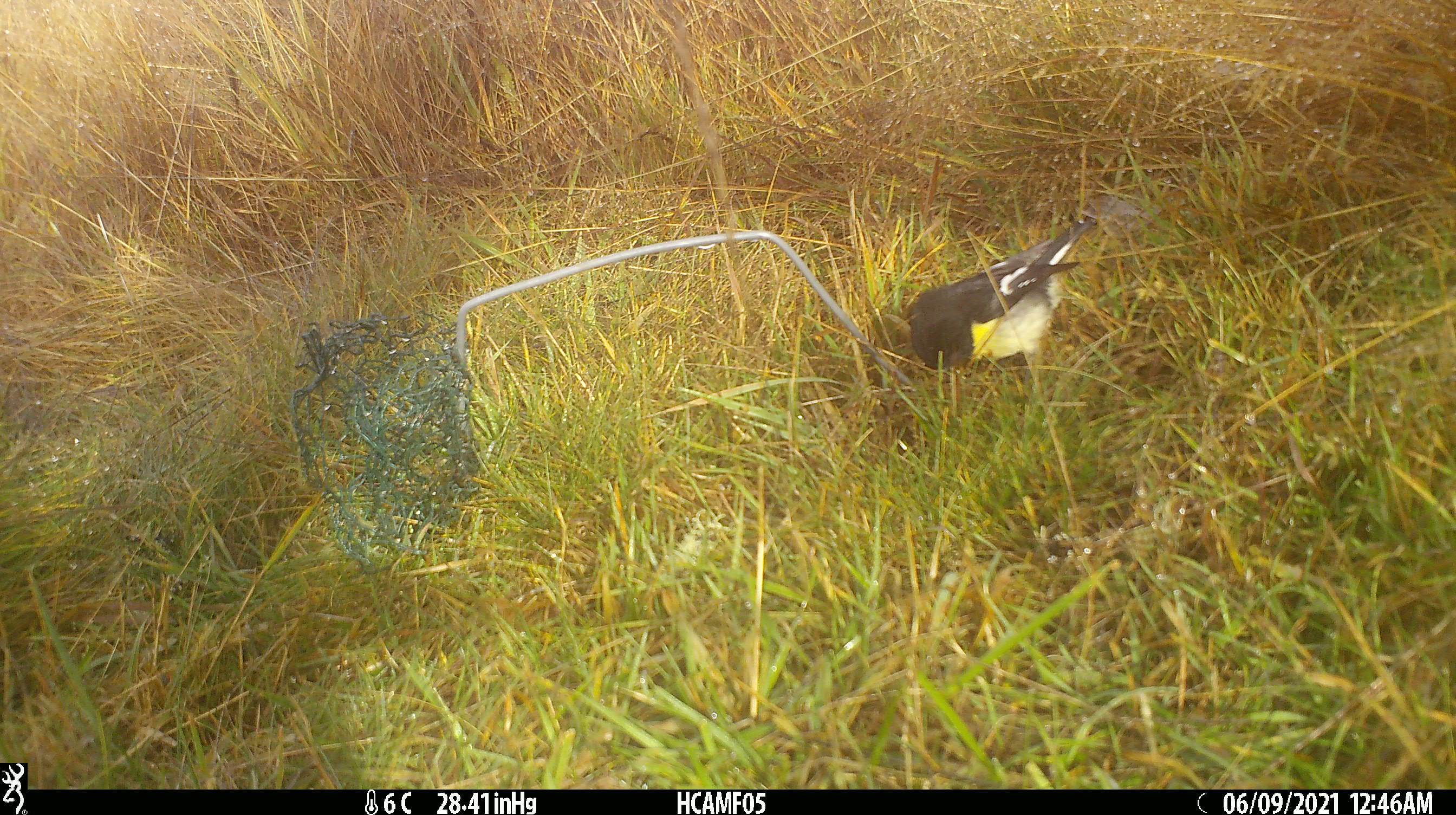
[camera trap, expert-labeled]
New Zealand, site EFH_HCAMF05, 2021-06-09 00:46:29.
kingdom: Animalia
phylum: Chordata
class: Aves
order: Passeriformes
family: Petroicidae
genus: Petroica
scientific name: Petroica macrocephala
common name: tomtit